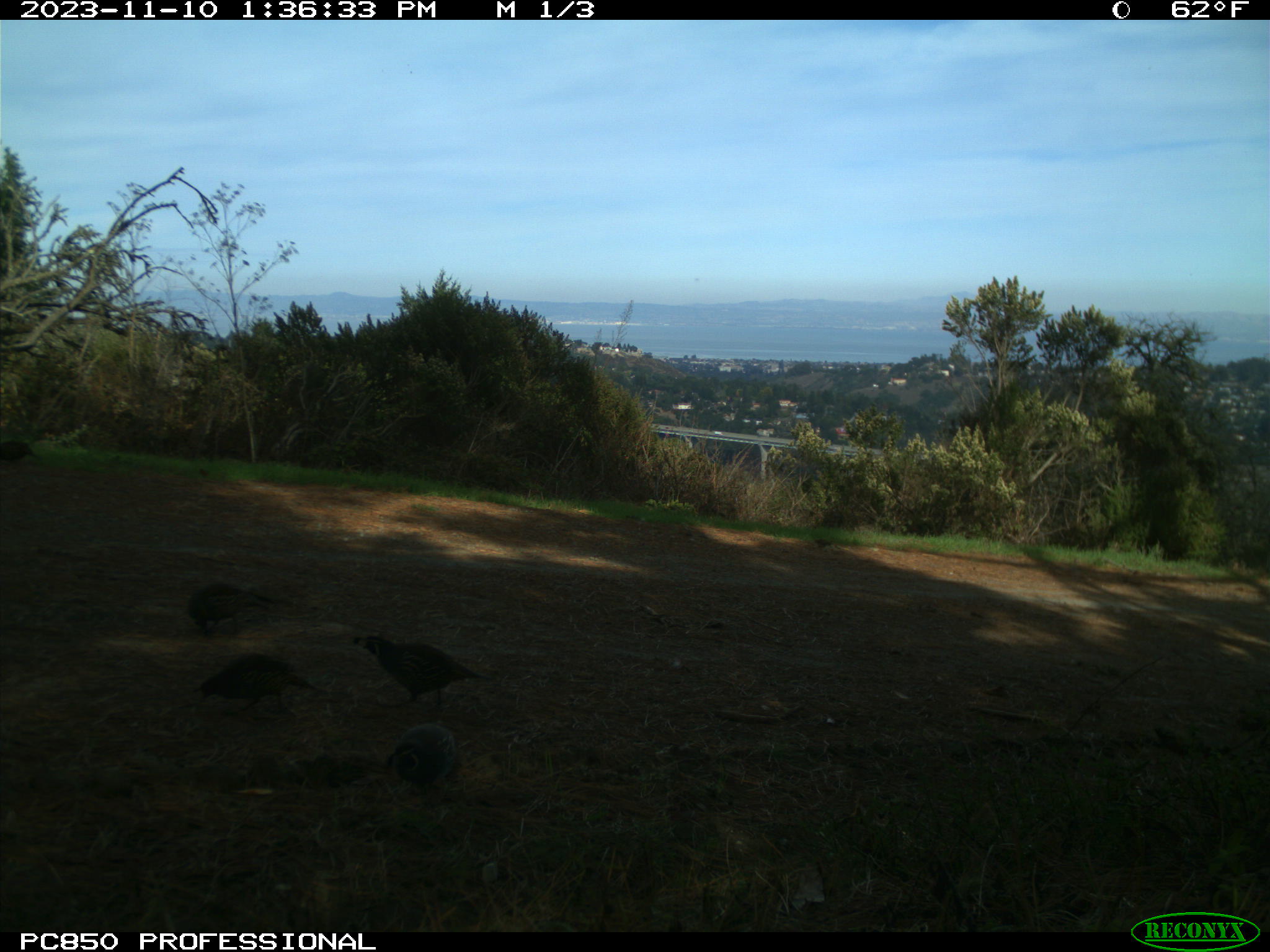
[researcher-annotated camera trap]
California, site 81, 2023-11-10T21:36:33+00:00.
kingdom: Animalia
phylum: Chordata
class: Aves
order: Galliformes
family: Odontophoridae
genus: Callipepla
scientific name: Callipepla californica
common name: california quail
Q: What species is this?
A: California quail (Callipepla californica).